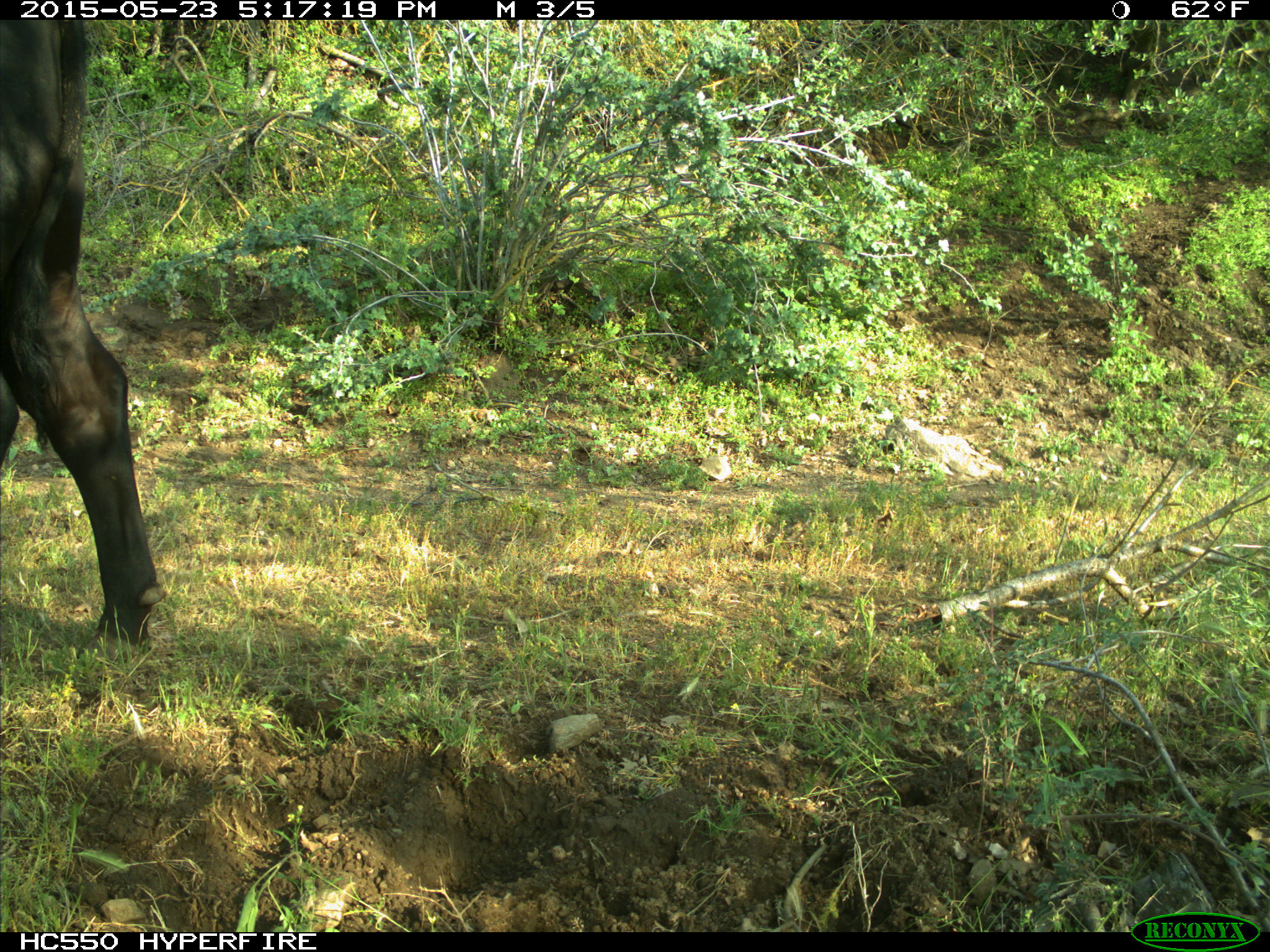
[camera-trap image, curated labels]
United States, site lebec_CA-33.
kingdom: Animalia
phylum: Chordata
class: Mammalia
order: Artiodactyla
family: Bovidae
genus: Bos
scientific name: Bos taurus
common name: domestic cow